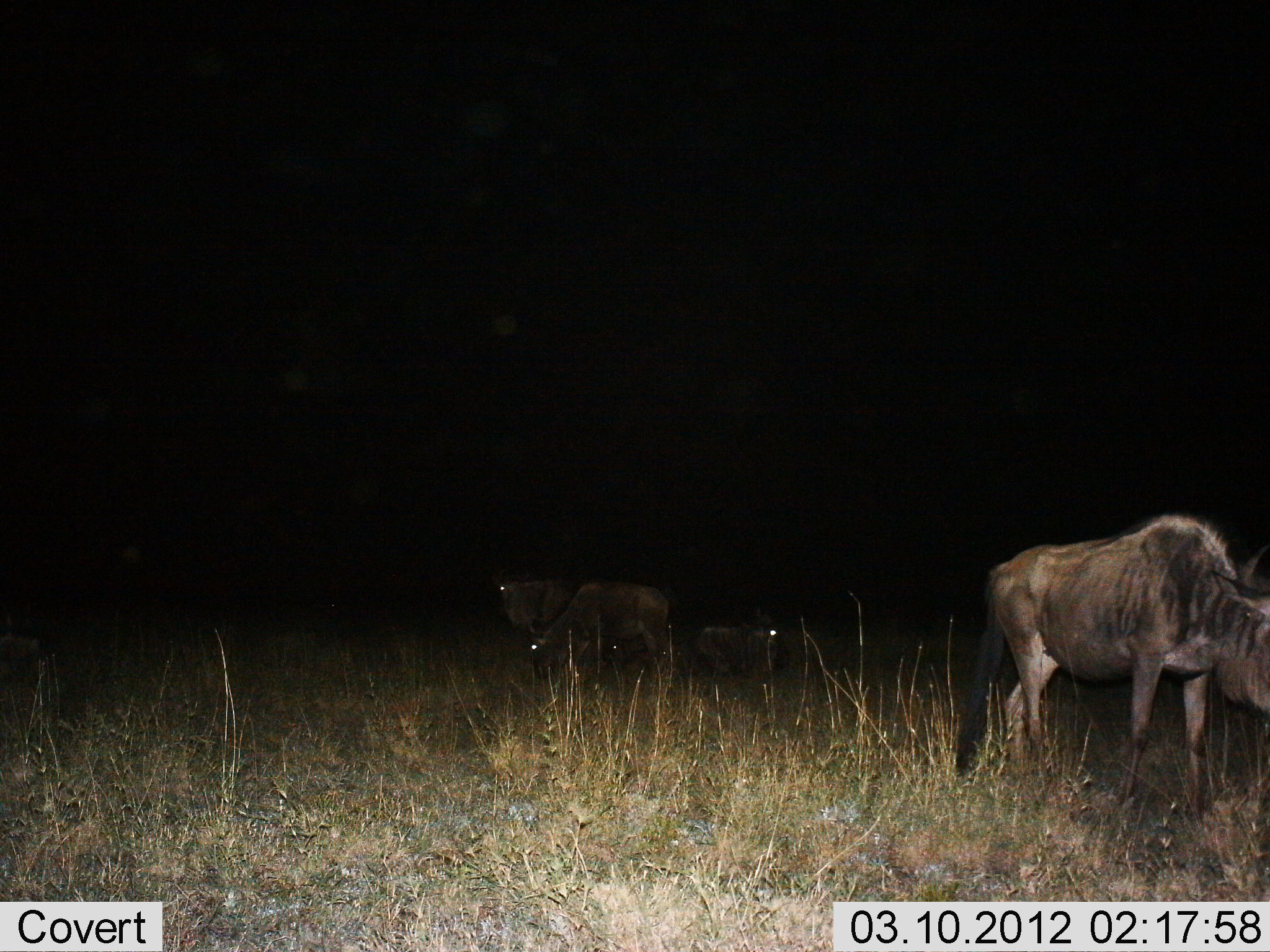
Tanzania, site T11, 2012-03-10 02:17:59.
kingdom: Animalia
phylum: Chordata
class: Mammalia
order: Artiodactyla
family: Bovidae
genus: Connochaetes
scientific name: Connochaetes taurinus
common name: blue wildebeest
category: wildebeest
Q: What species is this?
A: Wildebeest (blue wildebeest) (Connochaetes taurinus).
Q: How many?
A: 4.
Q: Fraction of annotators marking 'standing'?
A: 57%.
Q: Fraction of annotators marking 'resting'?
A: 52%.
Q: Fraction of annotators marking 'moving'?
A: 17%.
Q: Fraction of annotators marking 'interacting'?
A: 0%.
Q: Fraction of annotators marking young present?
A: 0%.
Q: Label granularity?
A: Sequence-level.